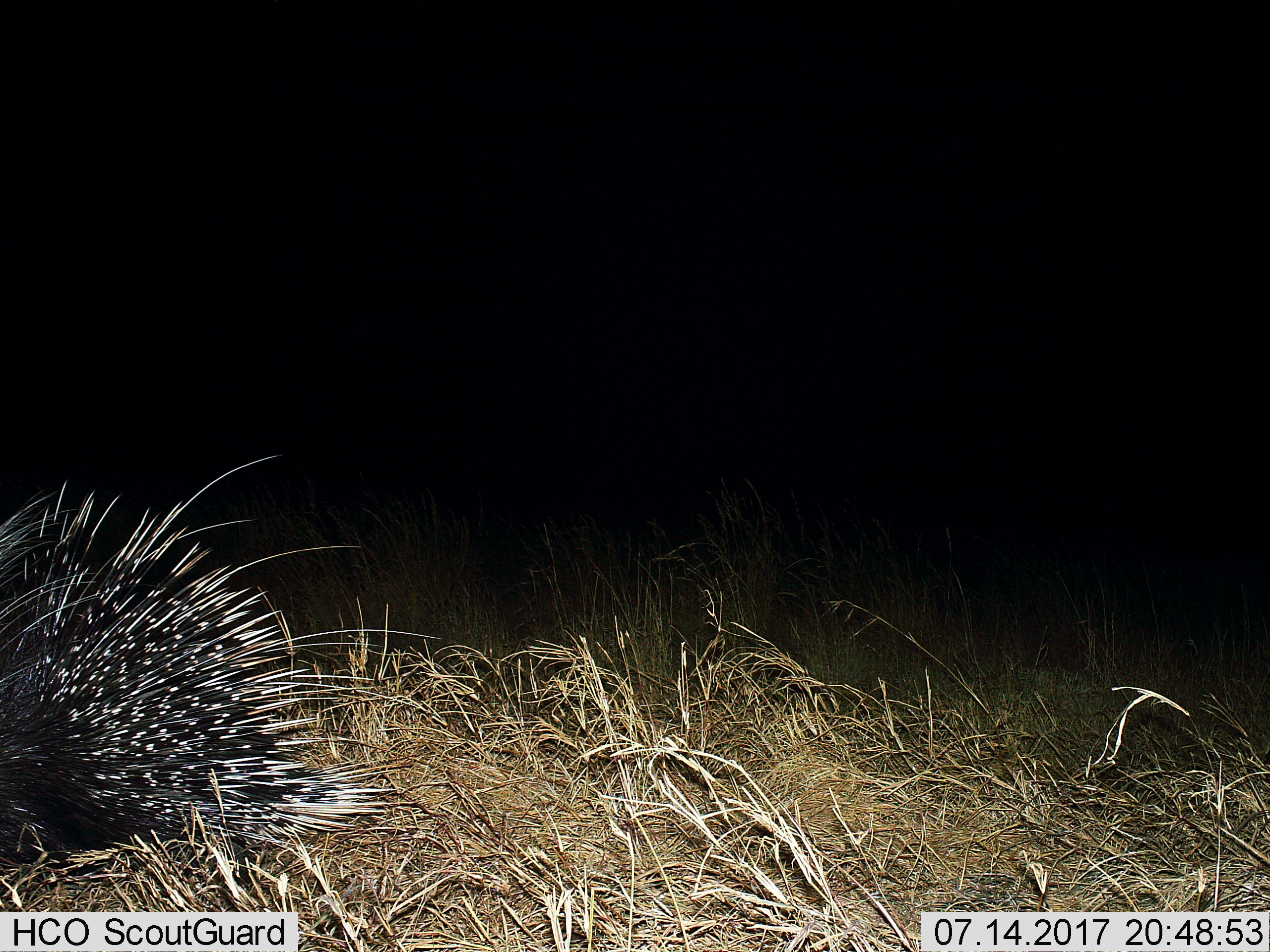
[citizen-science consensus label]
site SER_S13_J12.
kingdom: Animalia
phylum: Chordata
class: Mammalia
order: Rodentia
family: Hystricidae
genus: Hystrix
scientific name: Hystrix cristata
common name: crested porcupine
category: porcupine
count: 1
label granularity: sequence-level